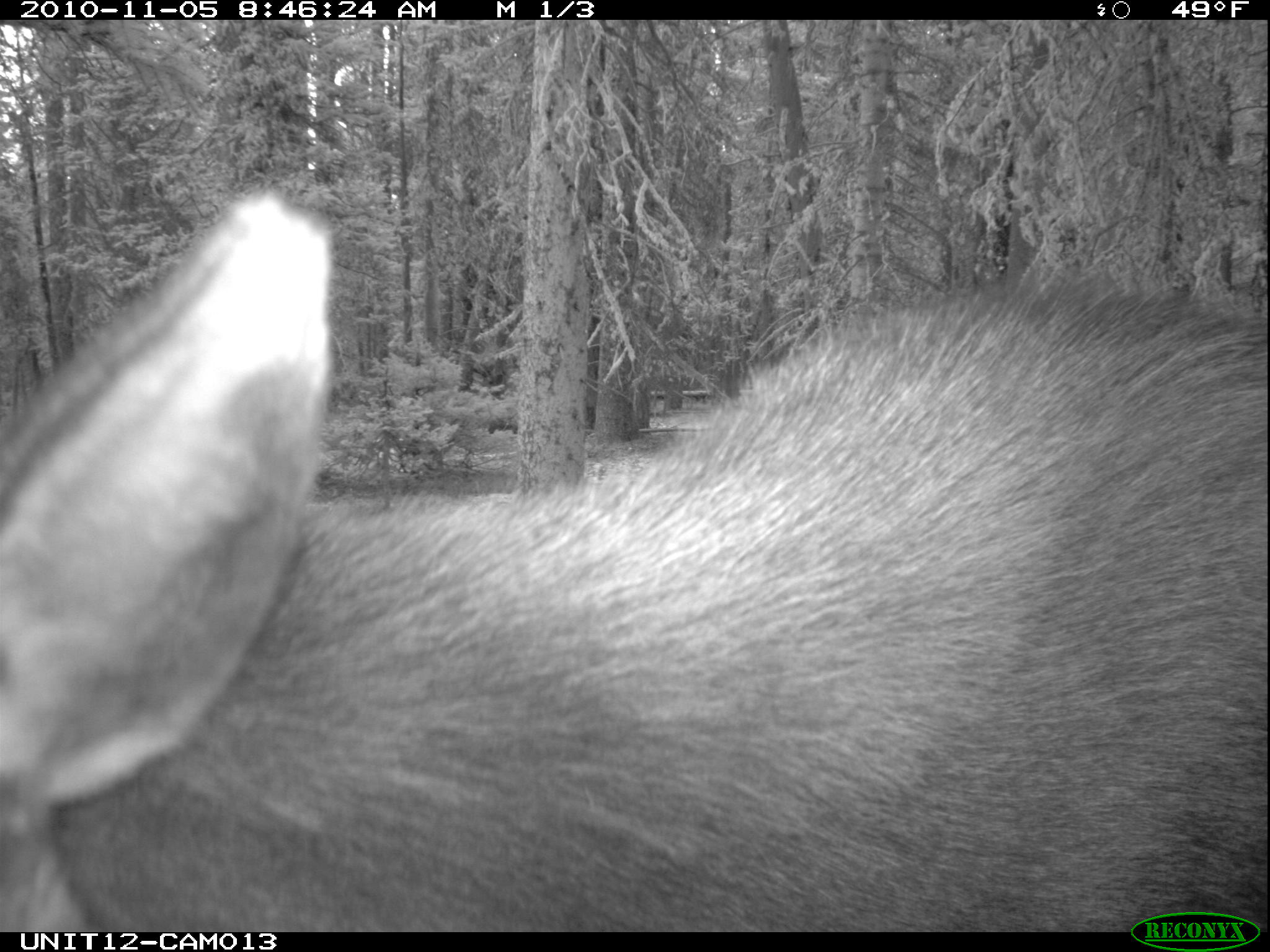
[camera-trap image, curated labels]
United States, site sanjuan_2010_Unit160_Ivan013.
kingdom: Animalia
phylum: Chordata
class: Mammalia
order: Artiodactyla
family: Cervidae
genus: Alces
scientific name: Alces alces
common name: moose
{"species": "Alces alces (moose)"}